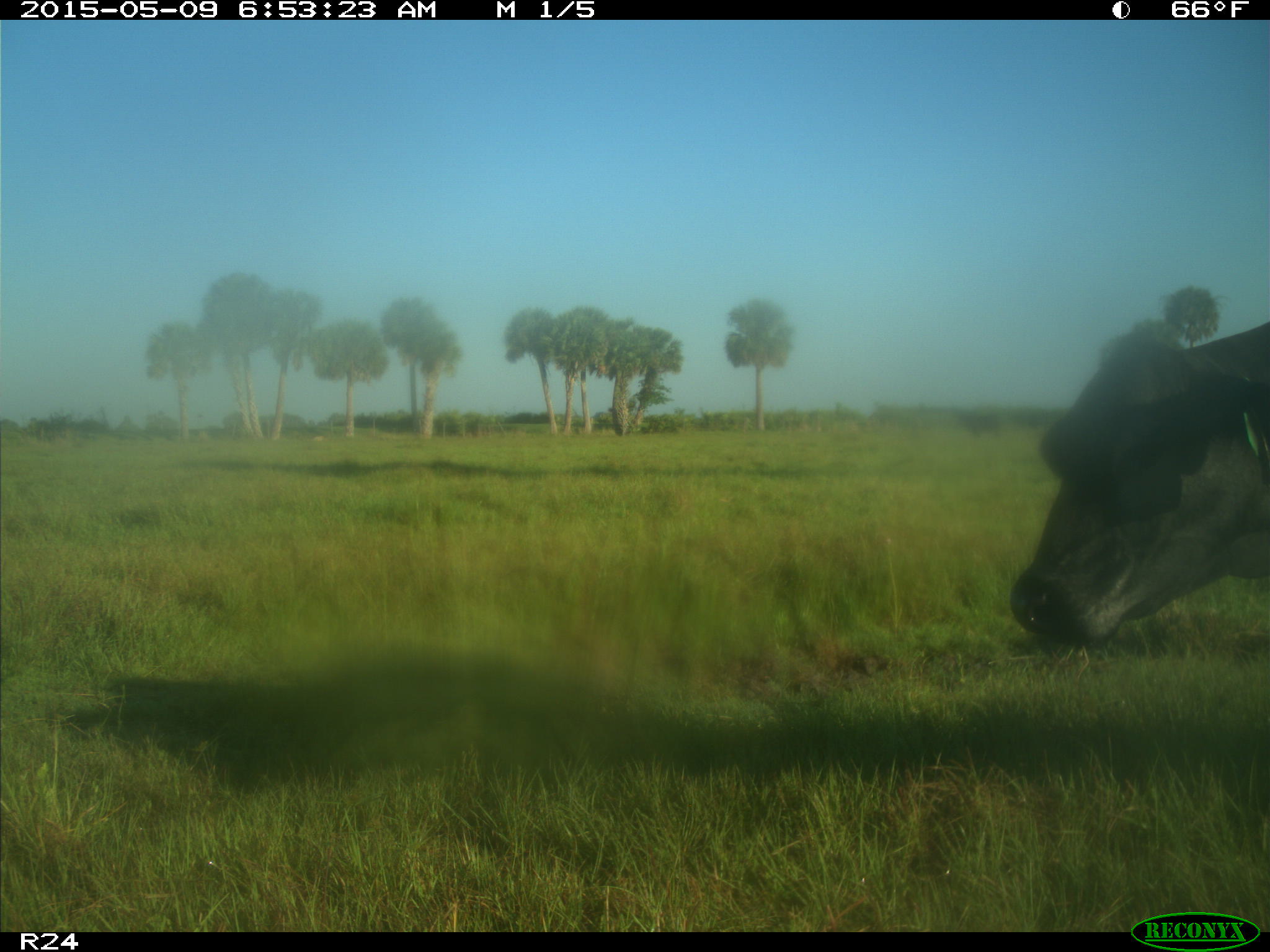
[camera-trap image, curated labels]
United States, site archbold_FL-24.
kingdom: Animalia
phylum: Chordata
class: Mammalia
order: Artiodactyla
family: Bovidae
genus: Bos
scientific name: Bos taurus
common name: domestic cow